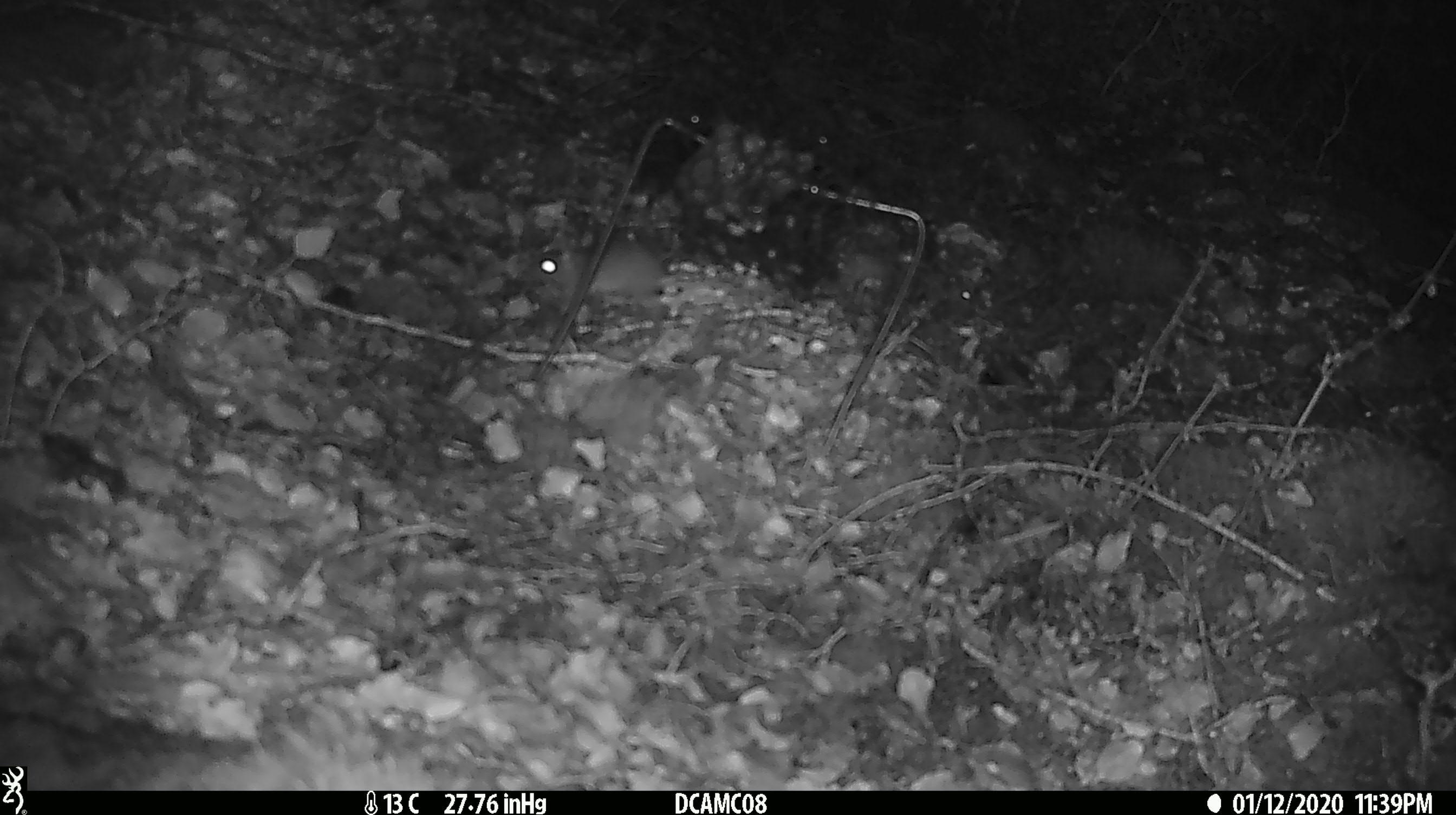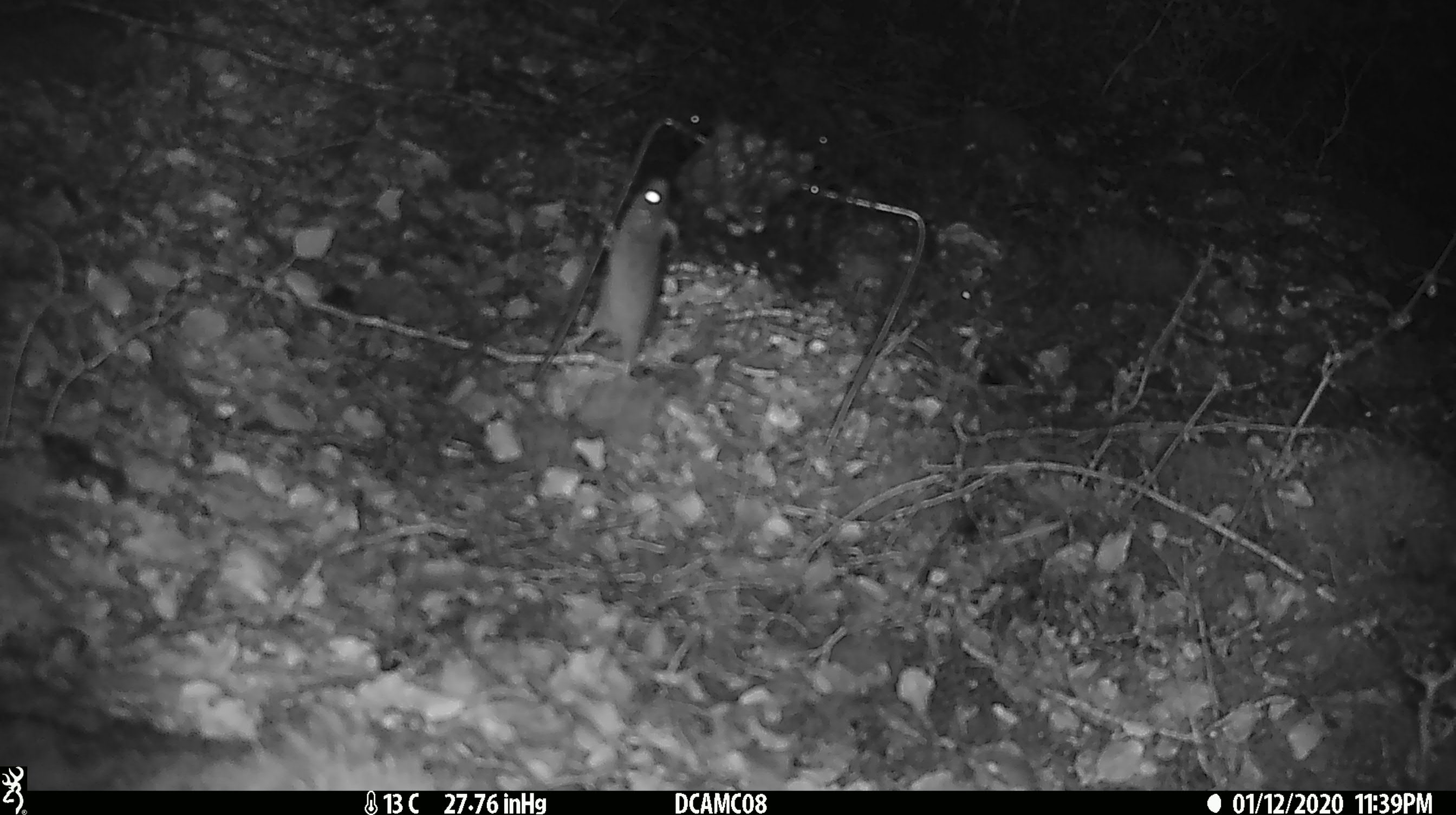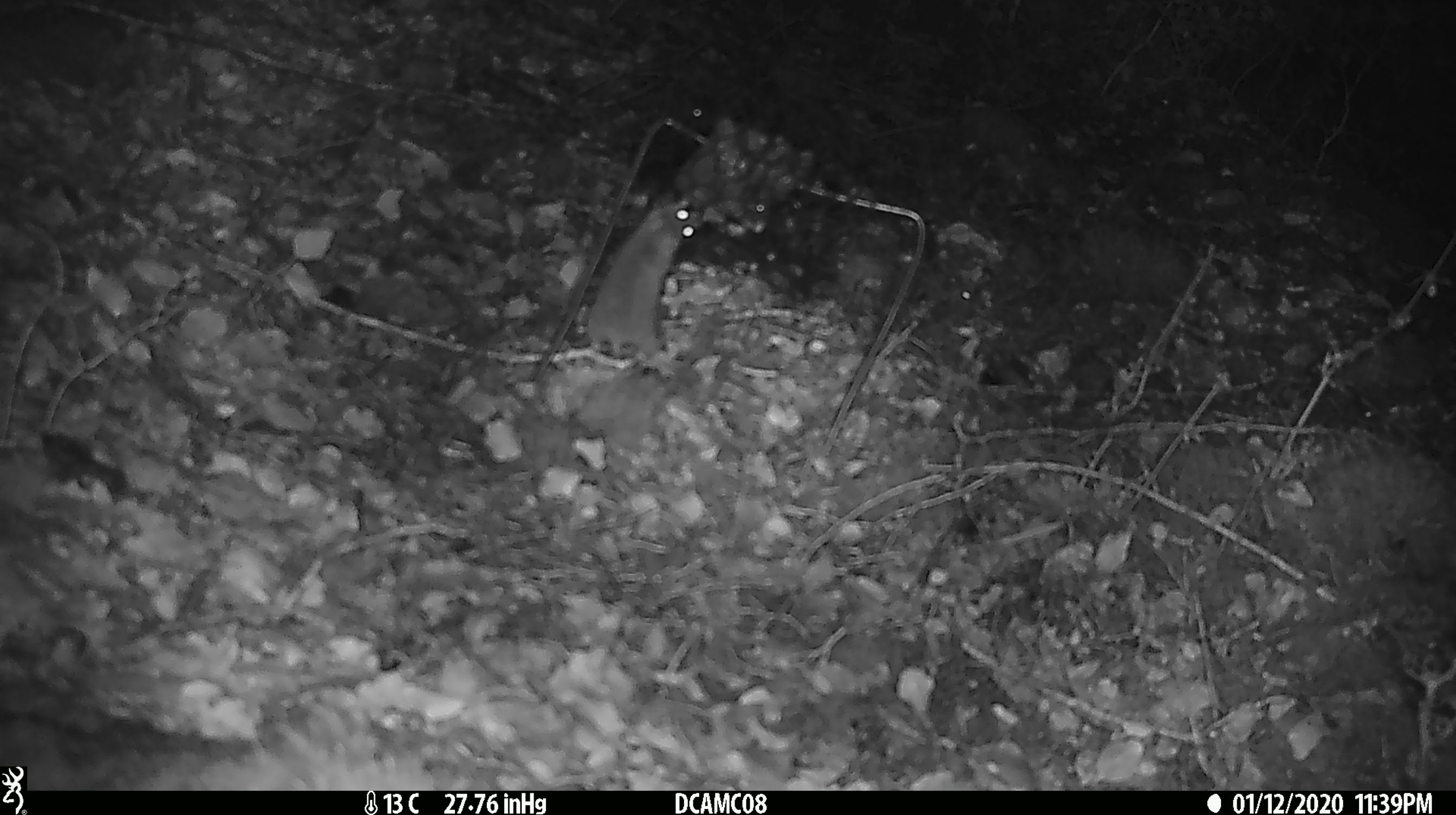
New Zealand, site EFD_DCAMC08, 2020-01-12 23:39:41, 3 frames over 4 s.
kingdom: Animalia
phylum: Chordata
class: Mammalia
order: Rodentia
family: Muridae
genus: Mus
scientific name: Mus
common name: mouse